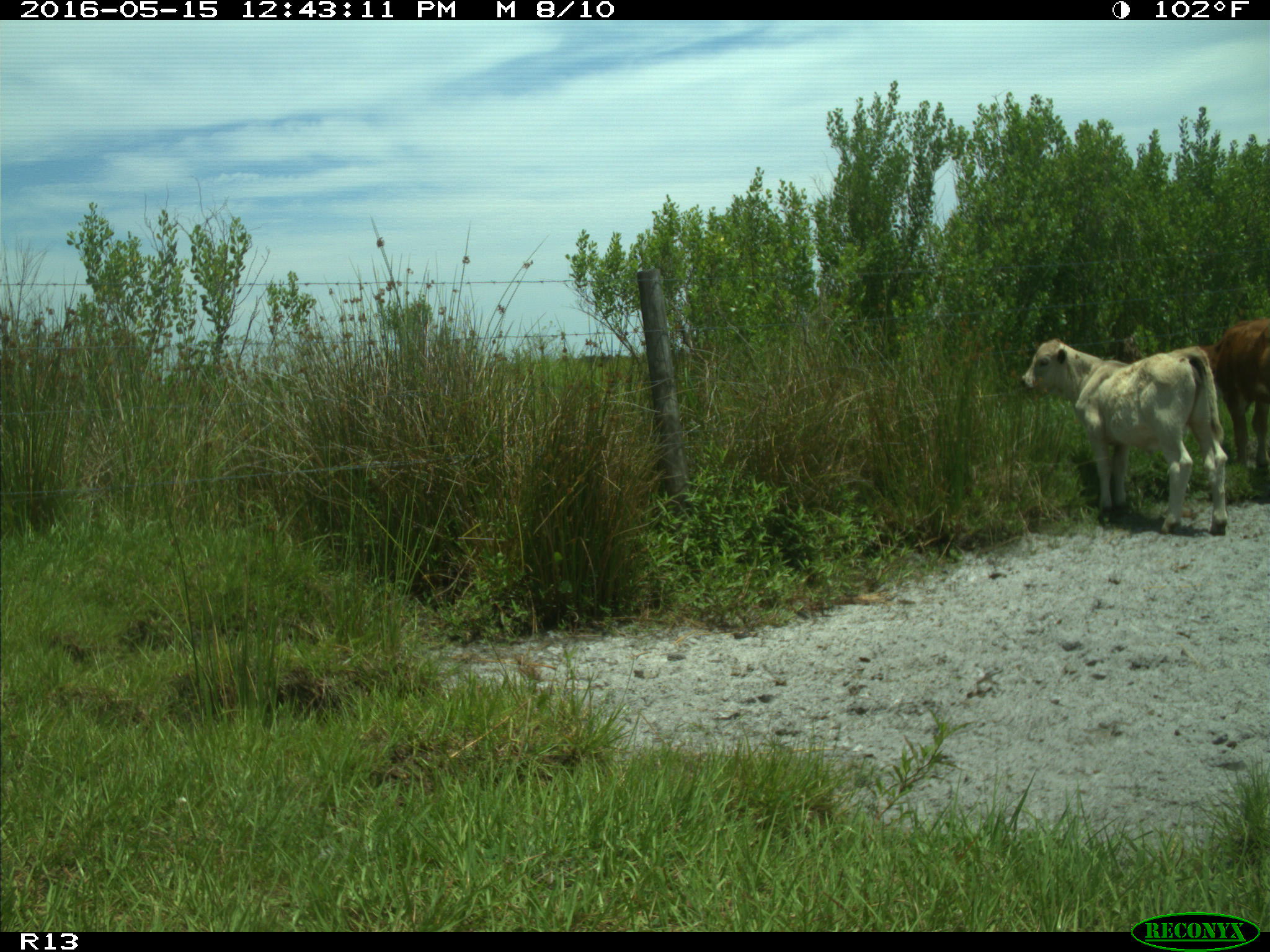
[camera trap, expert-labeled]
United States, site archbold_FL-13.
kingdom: Animalia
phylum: Chordata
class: Mammalia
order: Artiodactyla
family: Bovidae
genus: Bos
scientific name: Bos taurus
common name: domestic cow